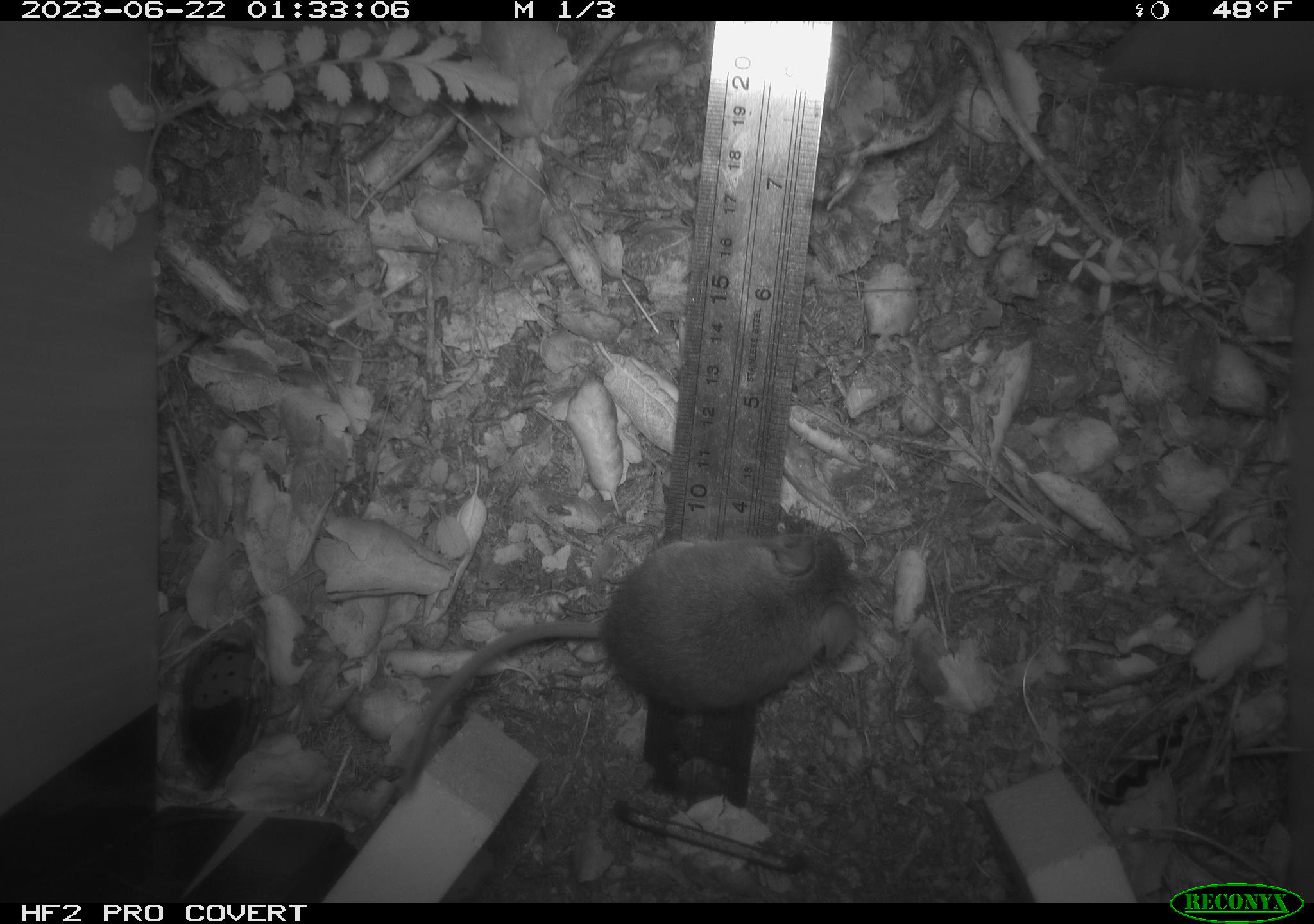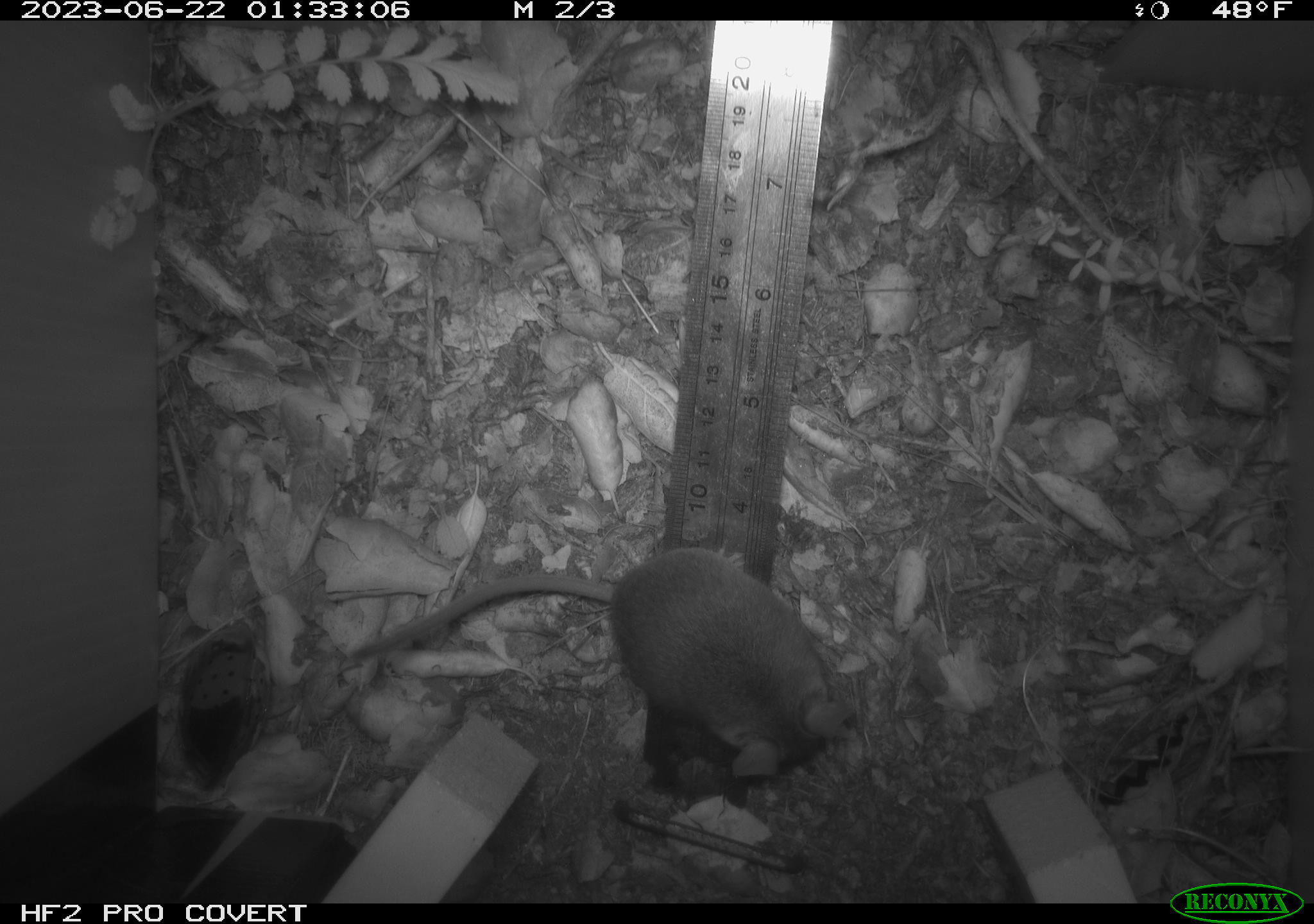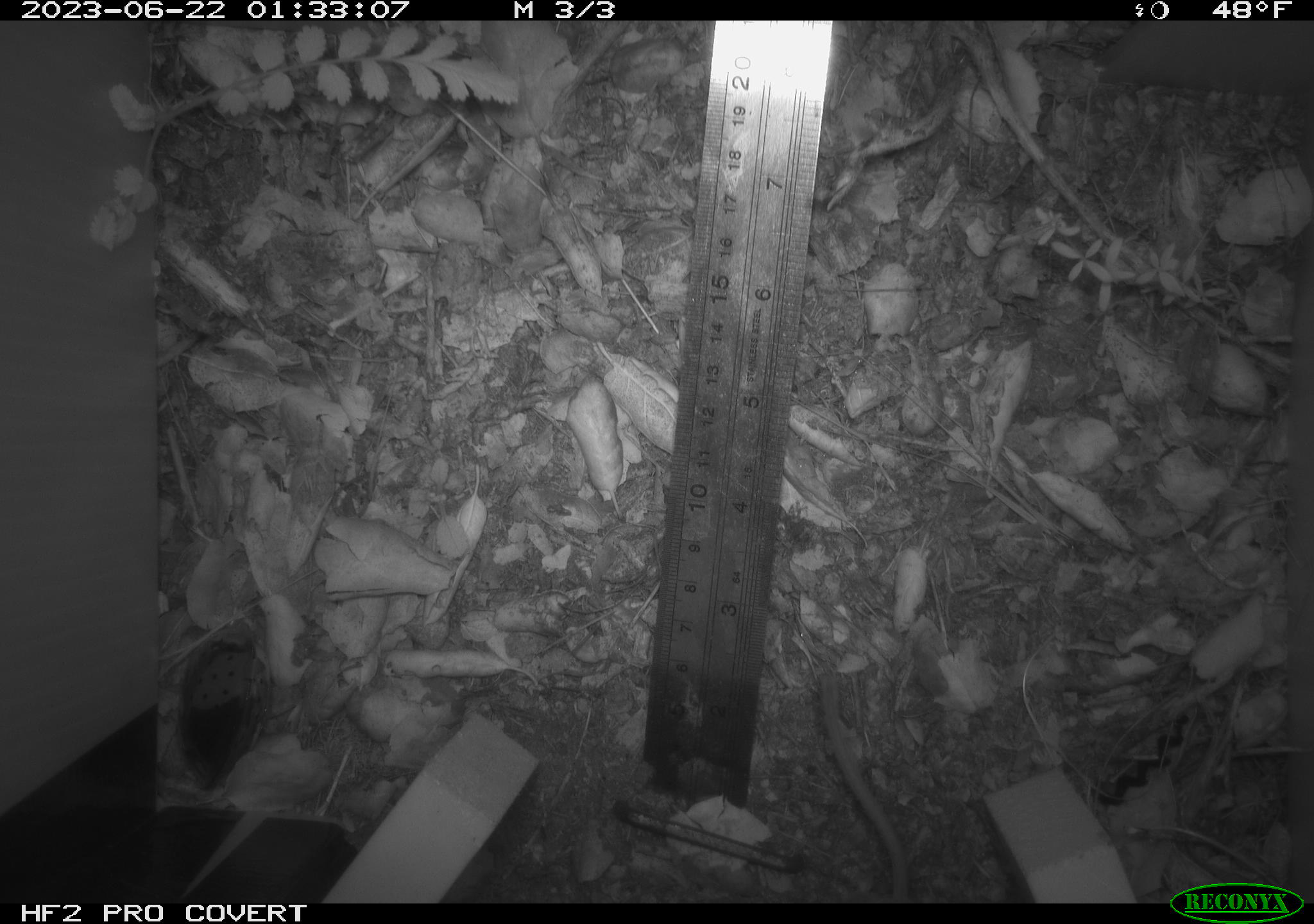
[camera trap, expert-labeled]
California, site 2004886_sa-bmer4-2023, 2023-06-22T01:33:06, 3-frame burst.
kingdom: Animalia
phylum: Chordata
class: Mammalia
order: Rodentia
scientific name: Rodentia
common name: mouse species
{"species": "mouse species (Rodentia)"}